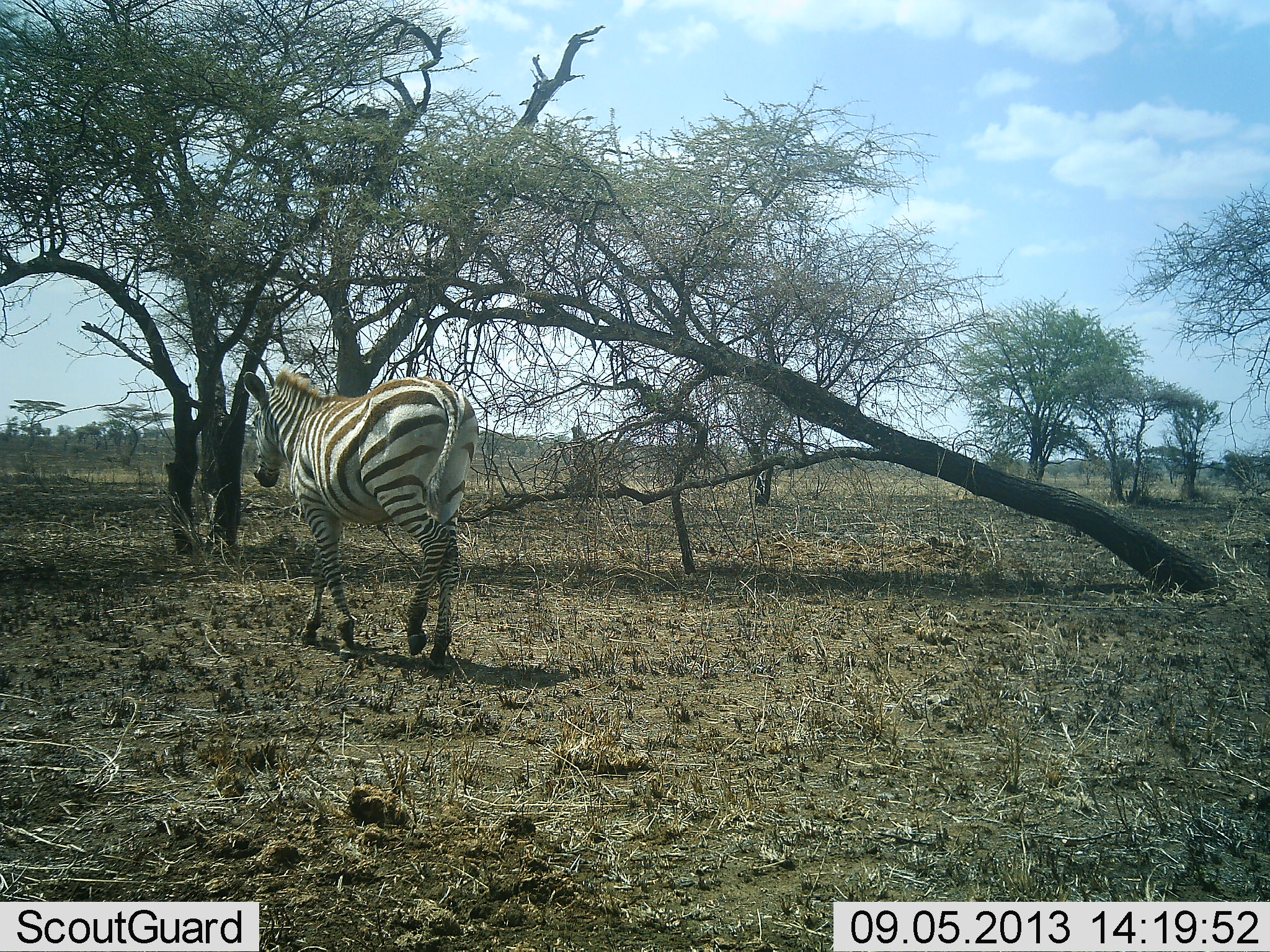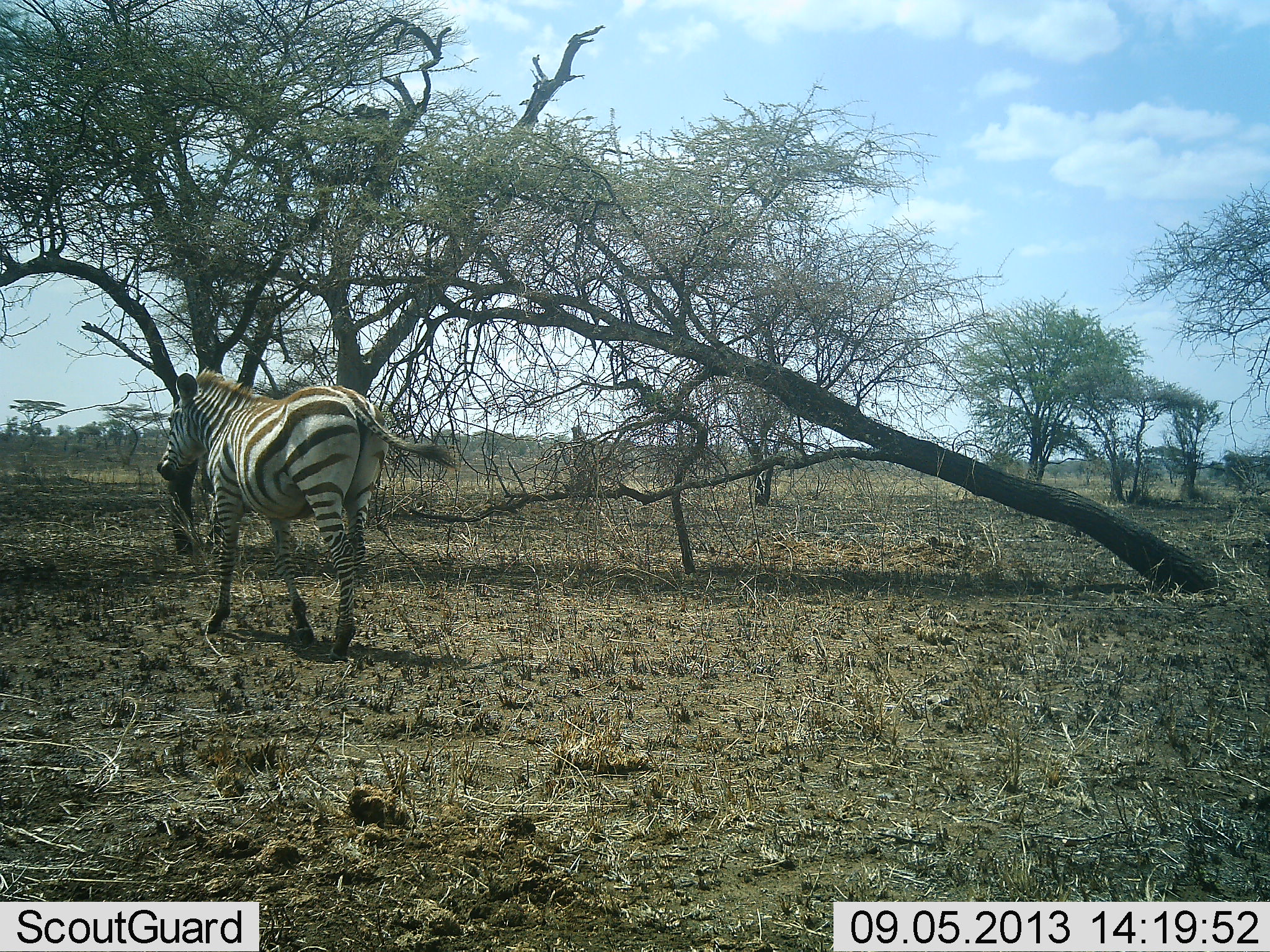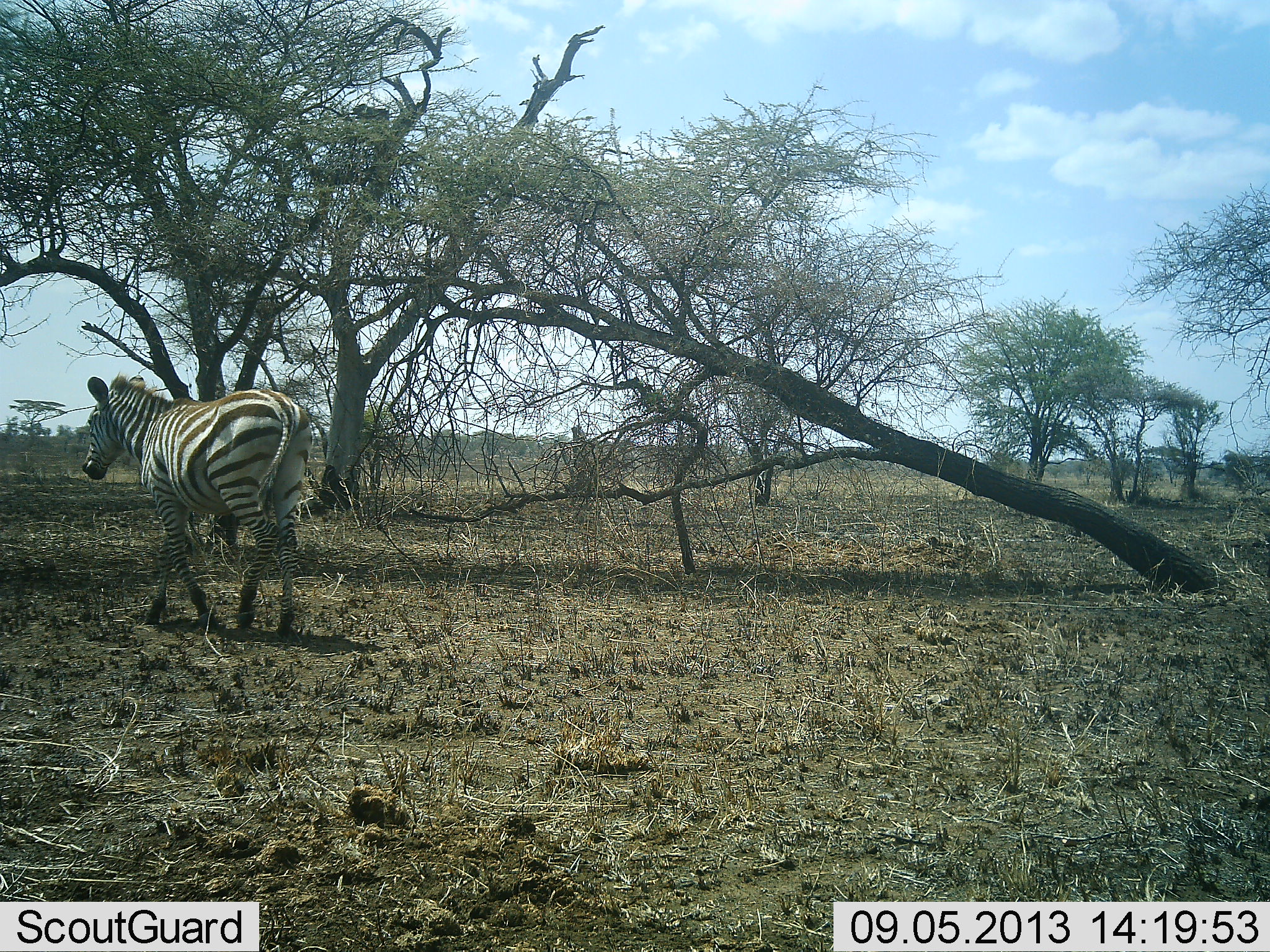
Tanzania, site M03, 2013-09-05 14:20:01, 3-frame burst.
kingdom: Animalia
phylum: Chordata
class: Mammalia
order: Perissodactyla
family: Equidae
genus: Equus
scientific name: Equus quagga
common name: plains zebra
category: zebra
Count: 1.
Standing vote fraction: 8%.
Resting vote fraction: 0%.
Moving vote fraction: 100%.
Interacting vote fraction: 0%.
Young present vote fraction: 8%.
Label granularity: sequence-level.